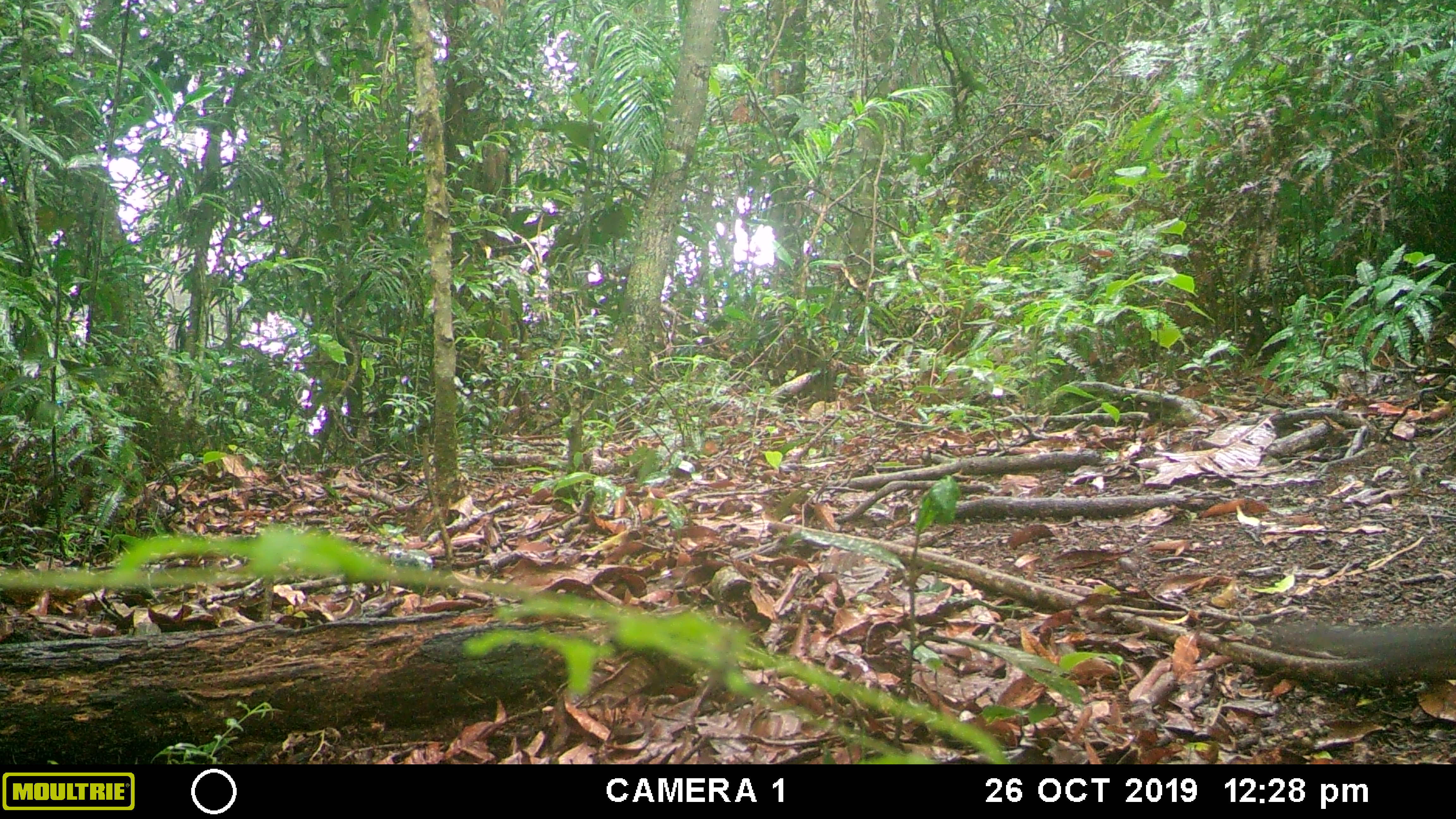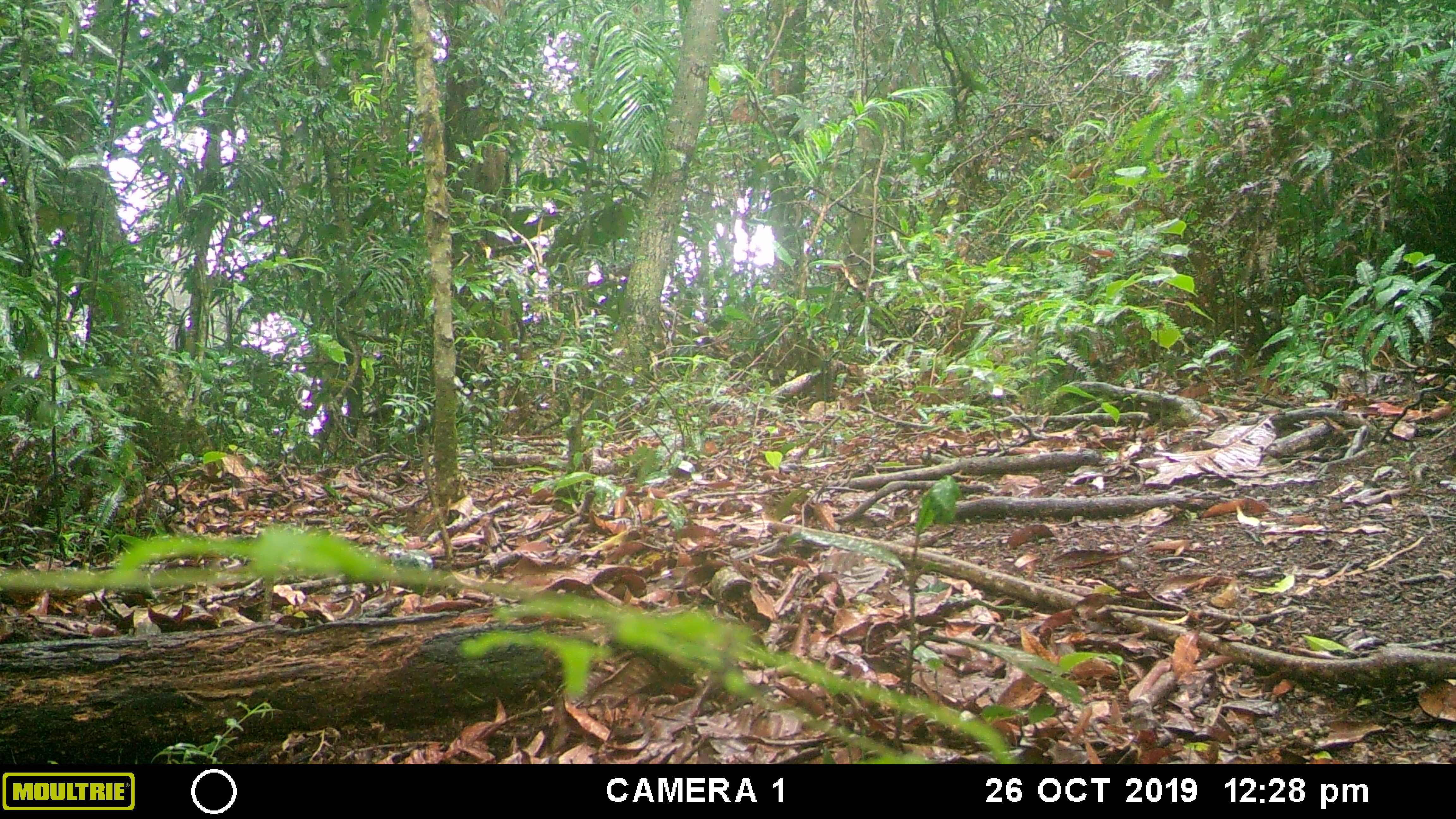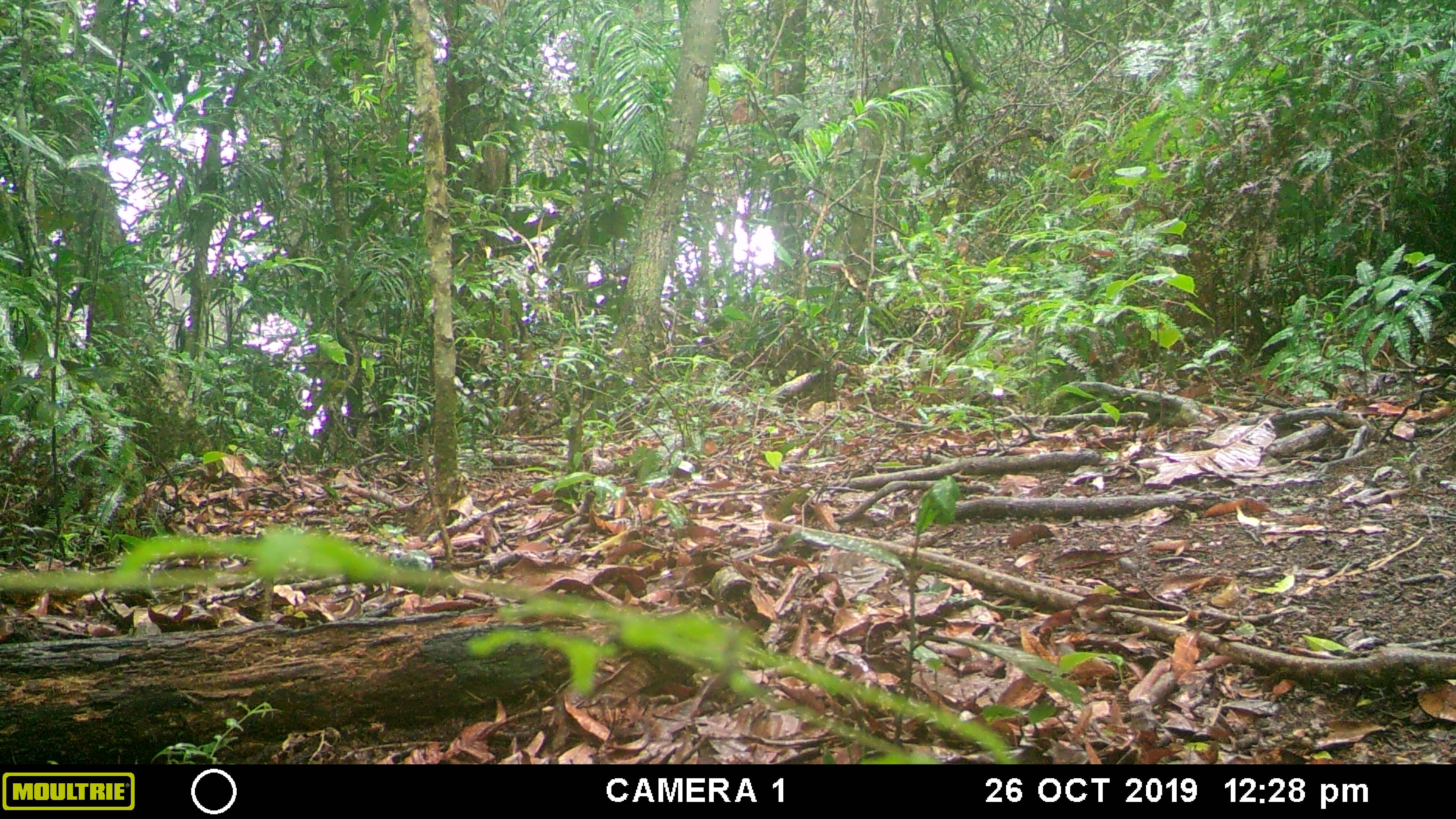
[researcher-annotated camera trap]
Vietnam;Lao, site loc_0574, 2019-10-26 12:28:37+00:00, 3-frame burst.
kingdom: Animalia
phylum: Chordata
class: Mammalia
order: Rodentia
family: Sciuridae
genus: Dremomys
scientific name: Dremomys rufigenis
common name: red-cheeked squirrel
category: red cheeked squirrel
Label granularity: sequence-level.